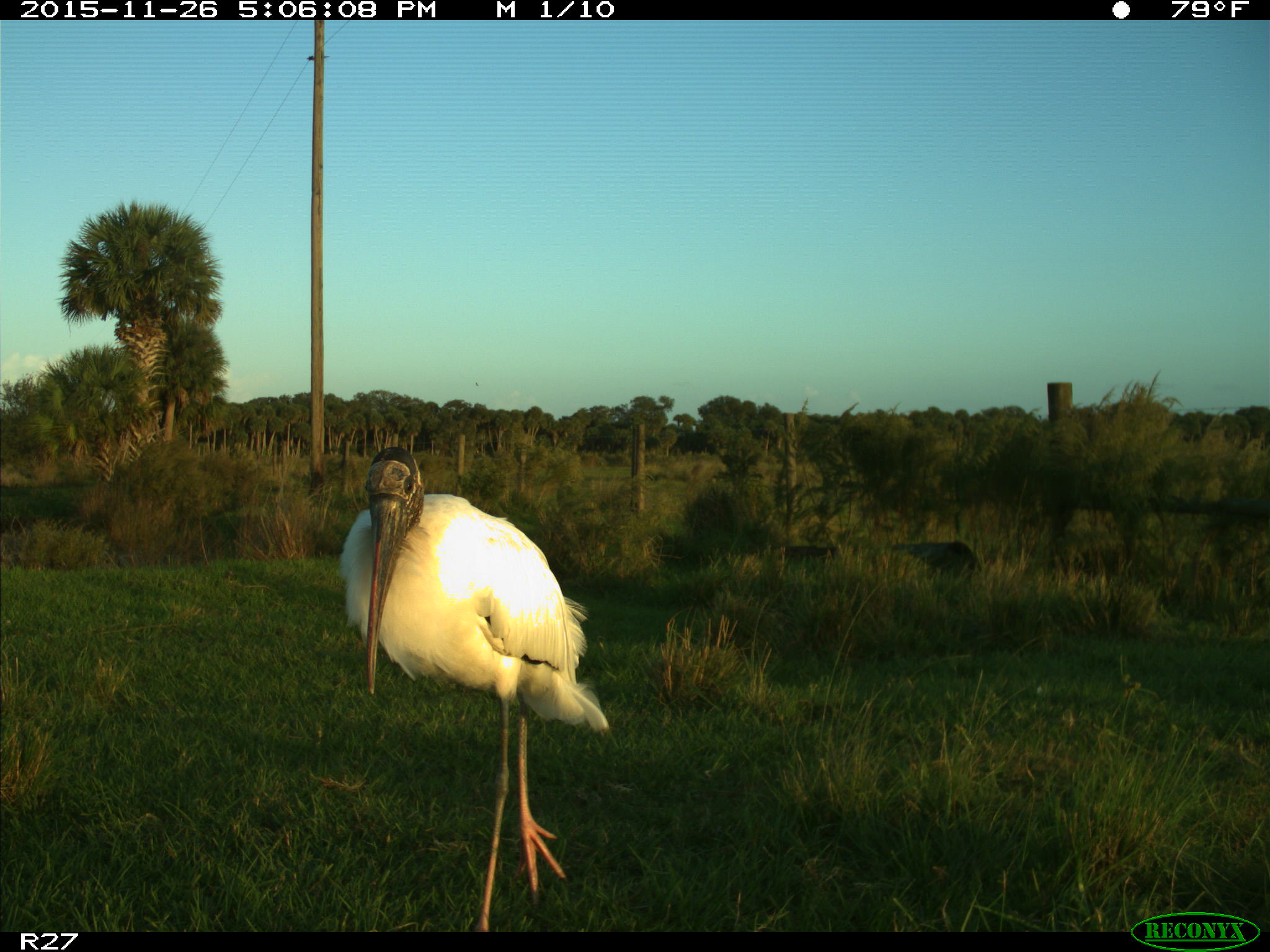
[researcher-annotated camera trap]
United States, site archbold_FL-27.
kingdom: Animalia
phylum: Chordata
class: Aves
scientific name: Aves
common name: birds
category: unidentified bird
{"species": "unidentified bird (birds) (Aves)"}